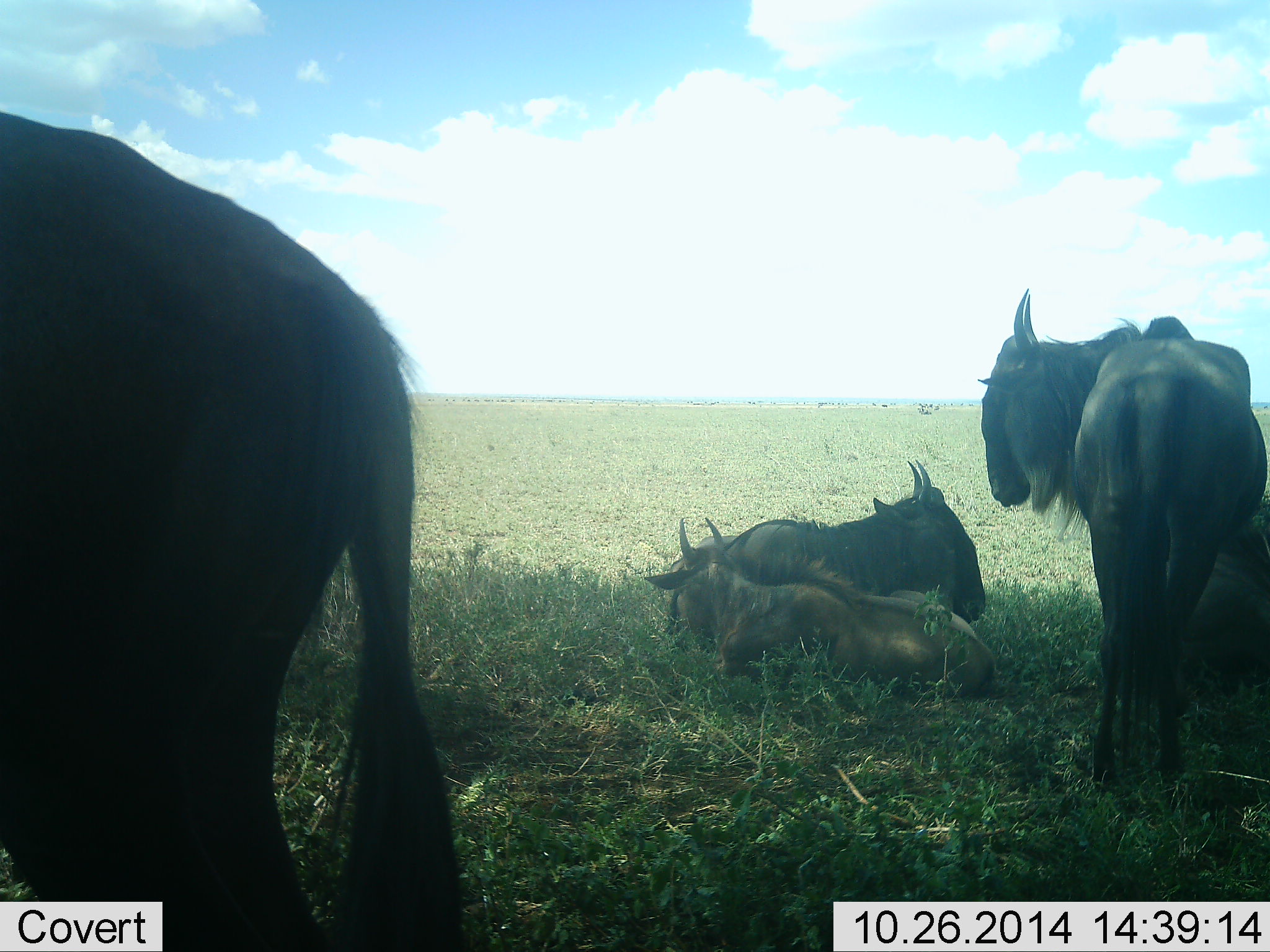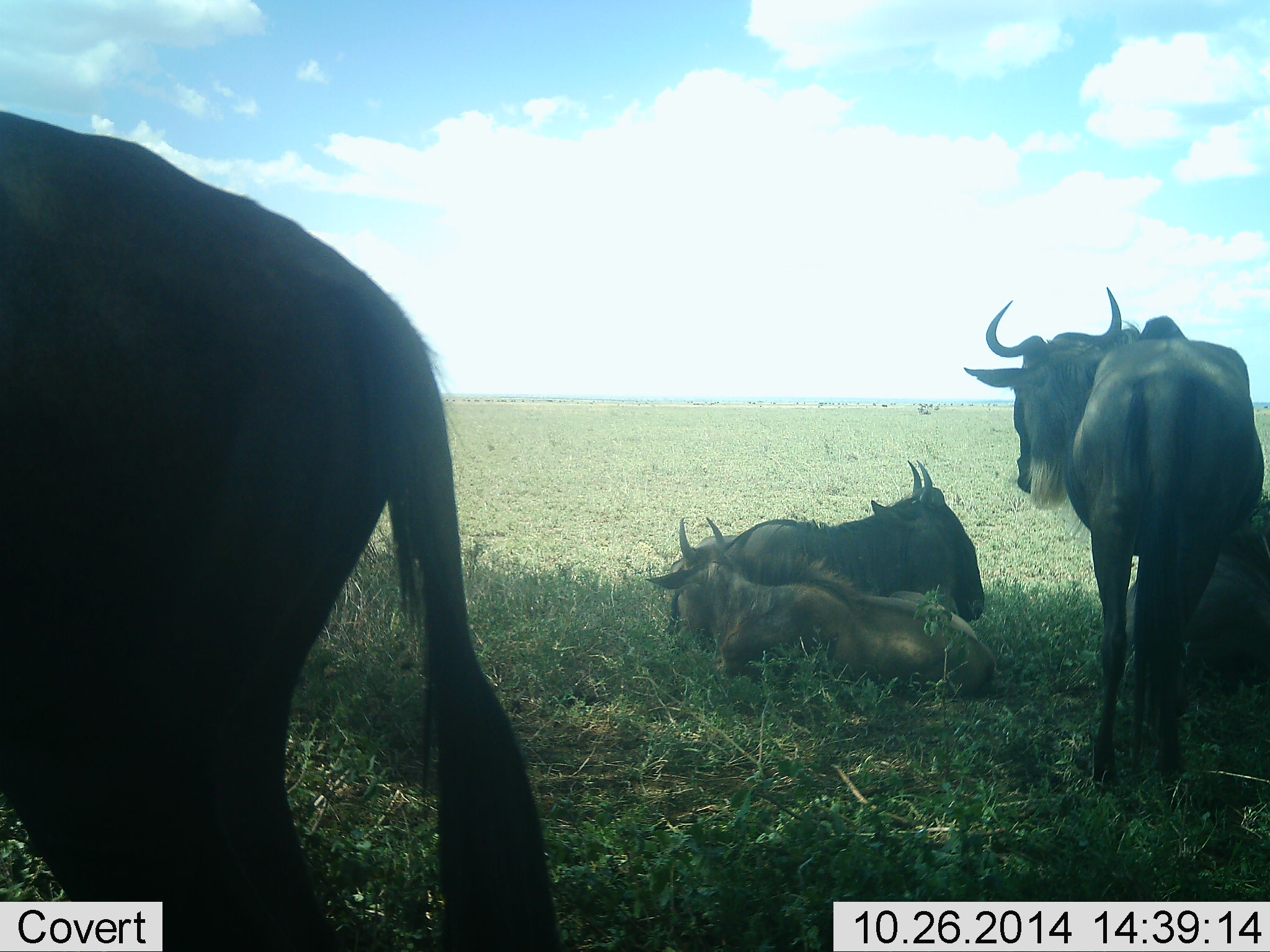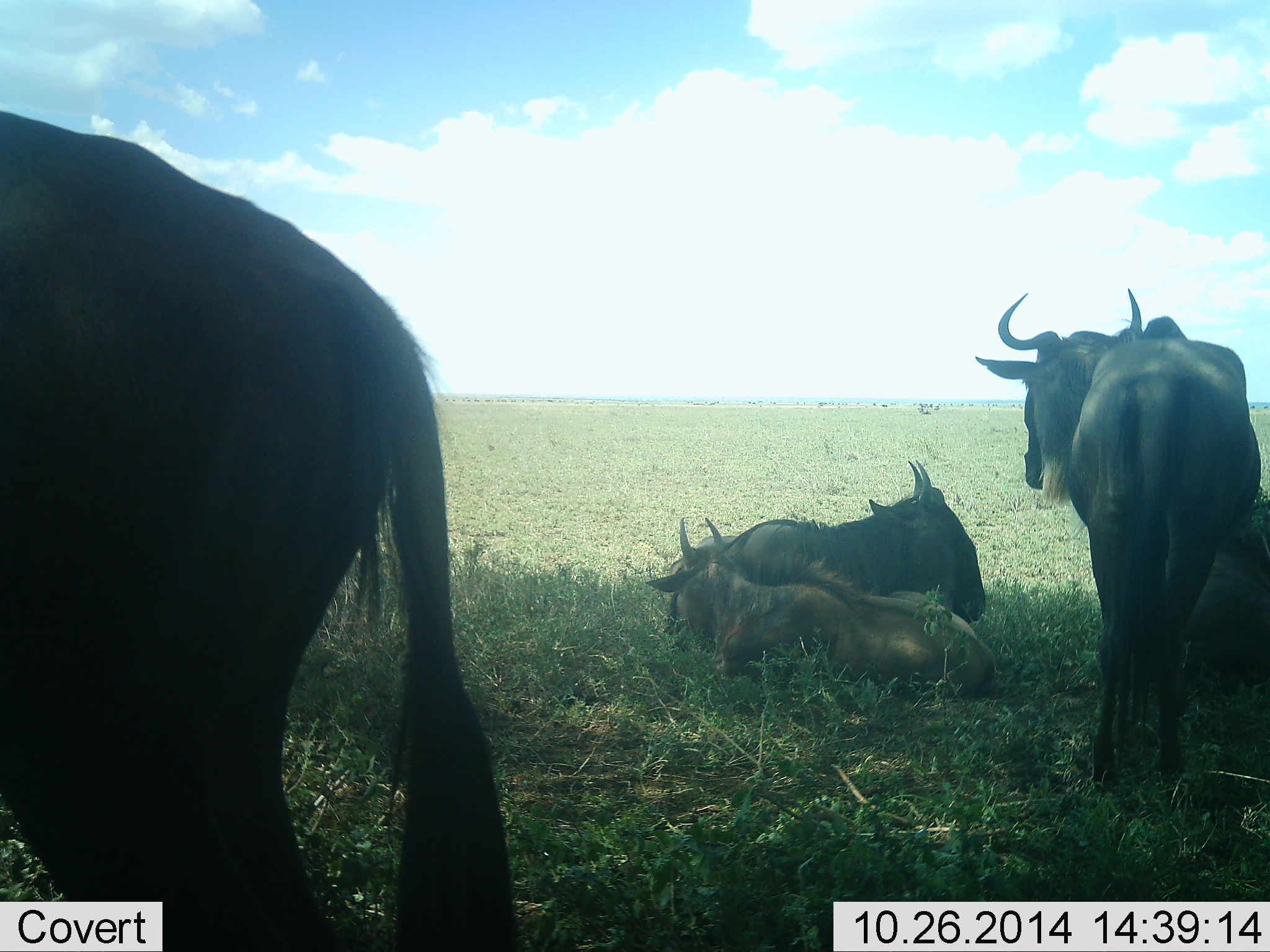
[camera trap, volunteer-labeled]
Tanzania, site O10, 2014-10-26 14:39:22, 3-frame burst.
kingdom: Animalia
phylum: Chordata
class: Mammalia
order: Artiodactyla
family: Bovidae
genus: Connochaetes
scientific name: Connochaetes taurinus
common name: blue wildebeest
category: wildebeest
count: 5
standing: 70%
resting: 100%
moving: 0%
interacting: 0%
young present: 30%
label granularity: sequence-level